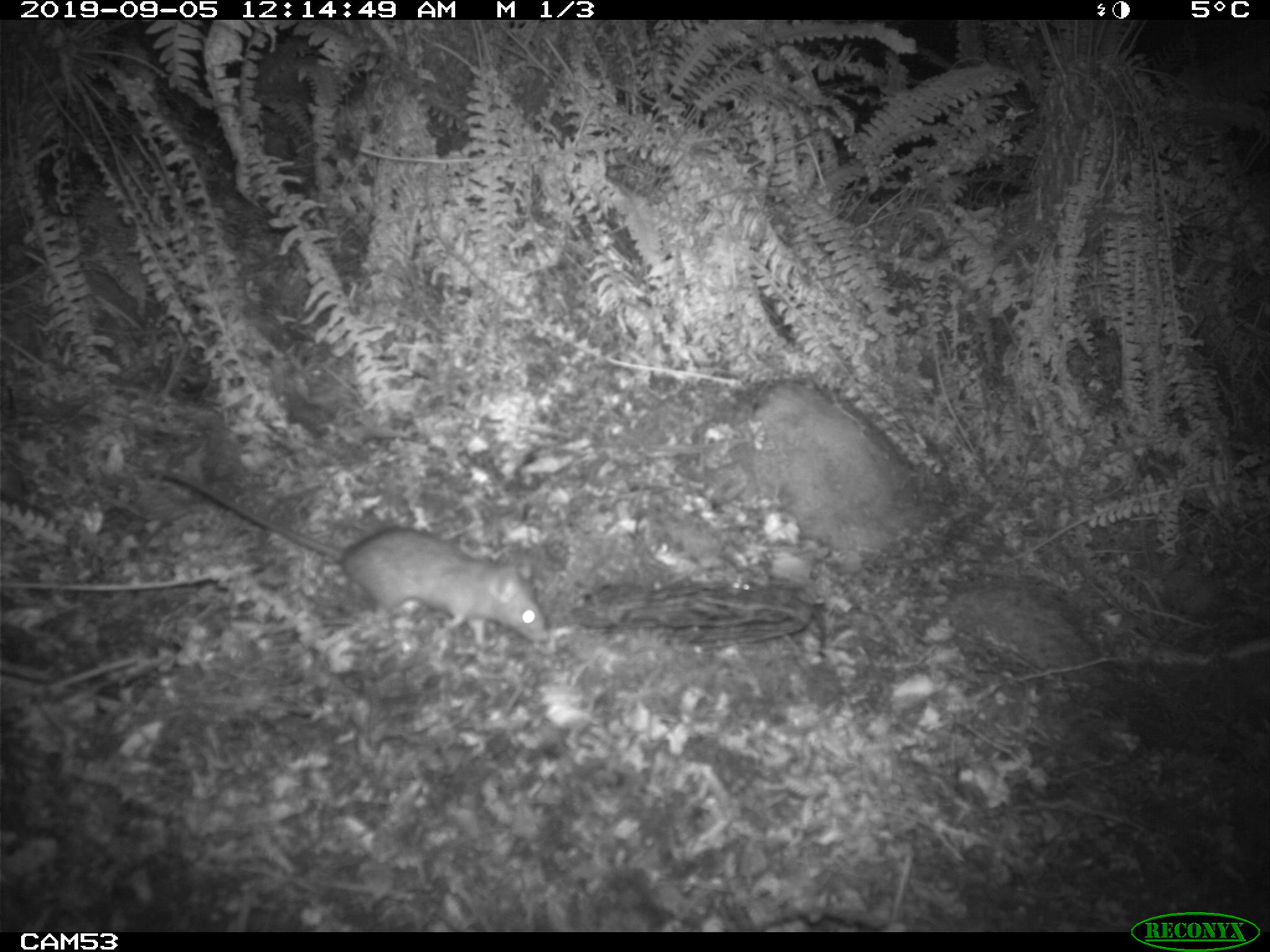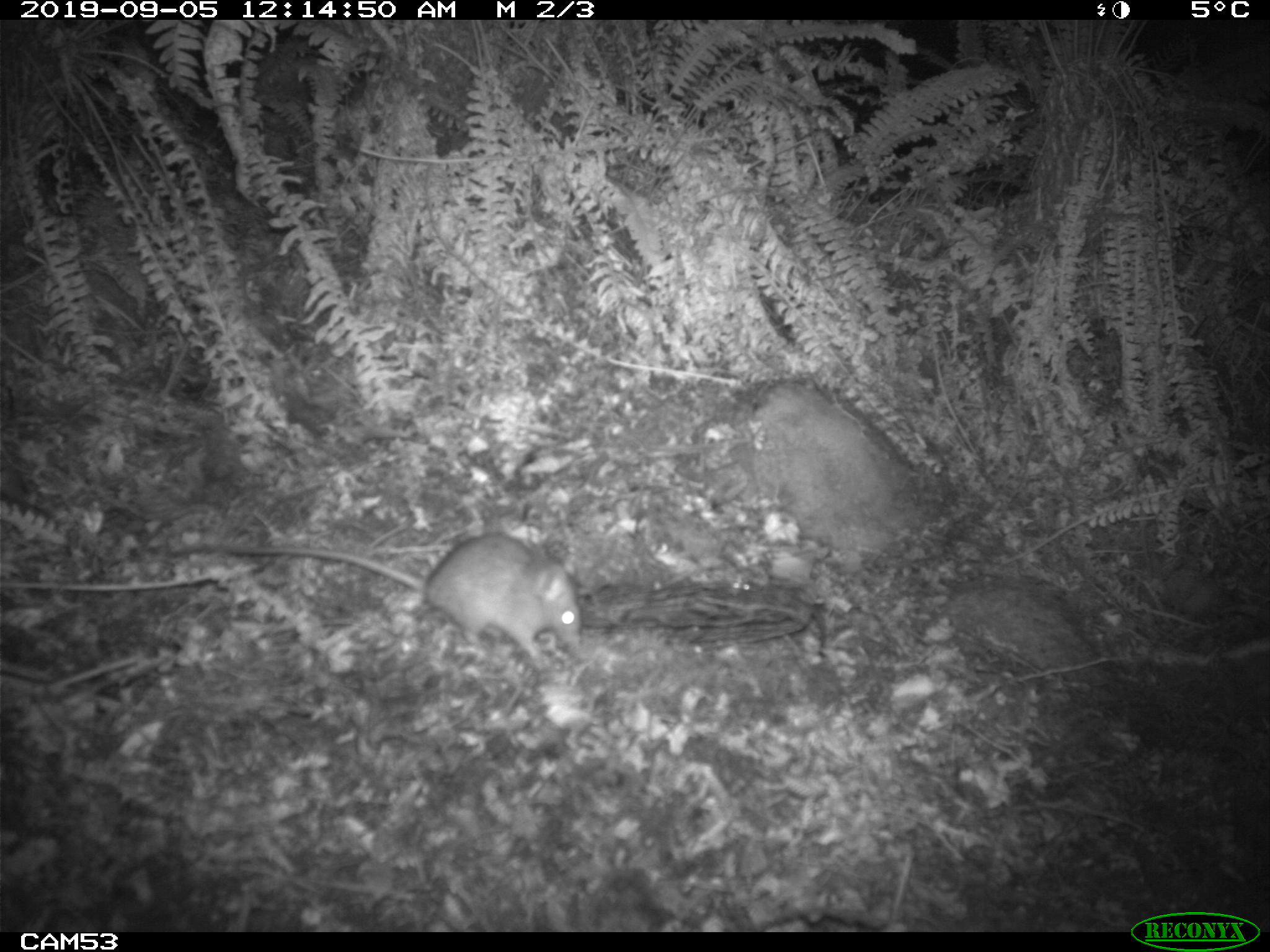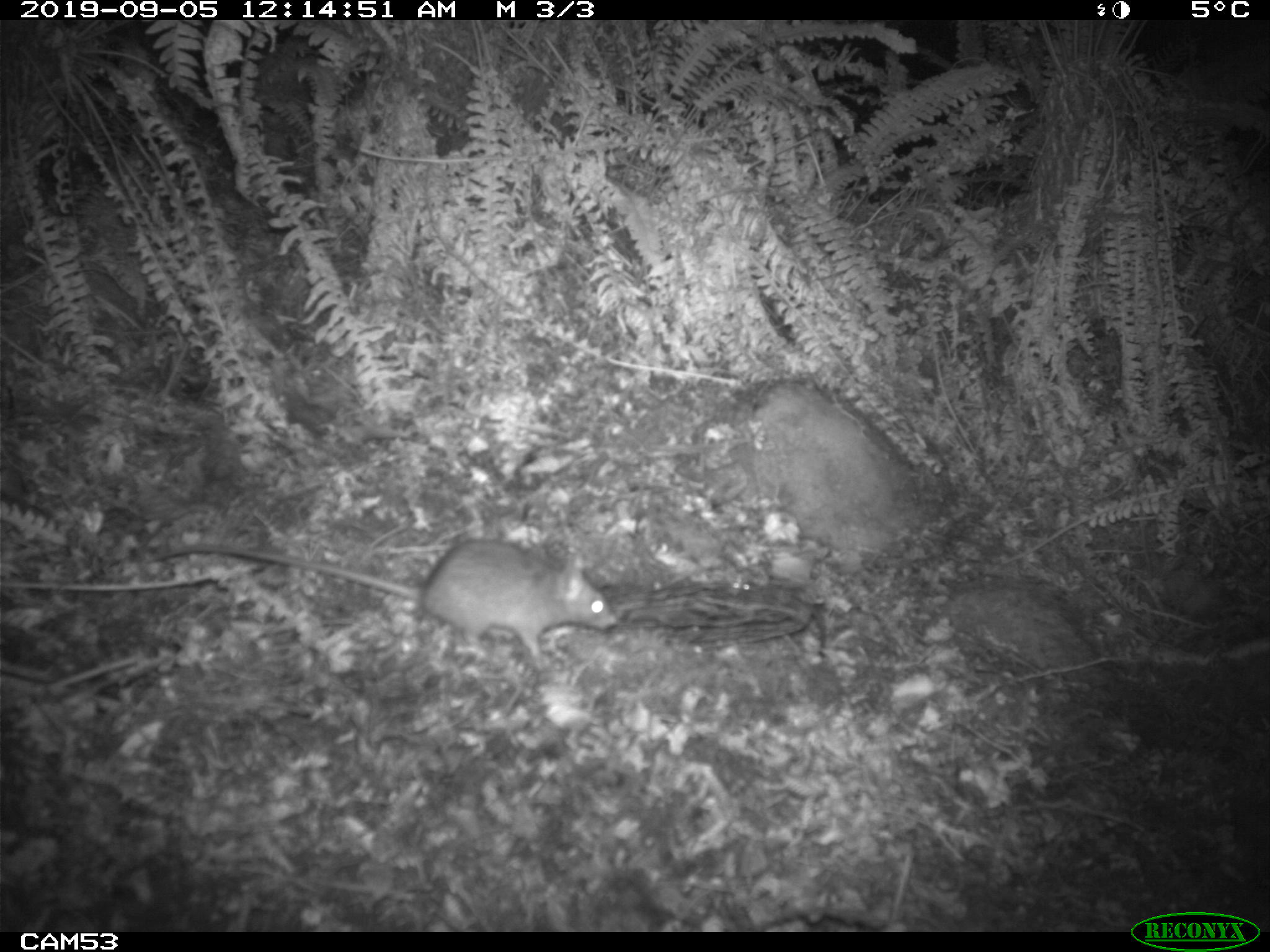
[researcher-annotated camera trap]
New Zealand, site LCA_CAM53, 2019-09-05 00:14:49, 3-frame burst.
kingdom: Animalia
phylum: Chordata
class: Mammalia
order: Rodentia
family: Muridae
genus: Rattus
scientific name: Rattus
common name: rat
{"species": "rat (Rattus)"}